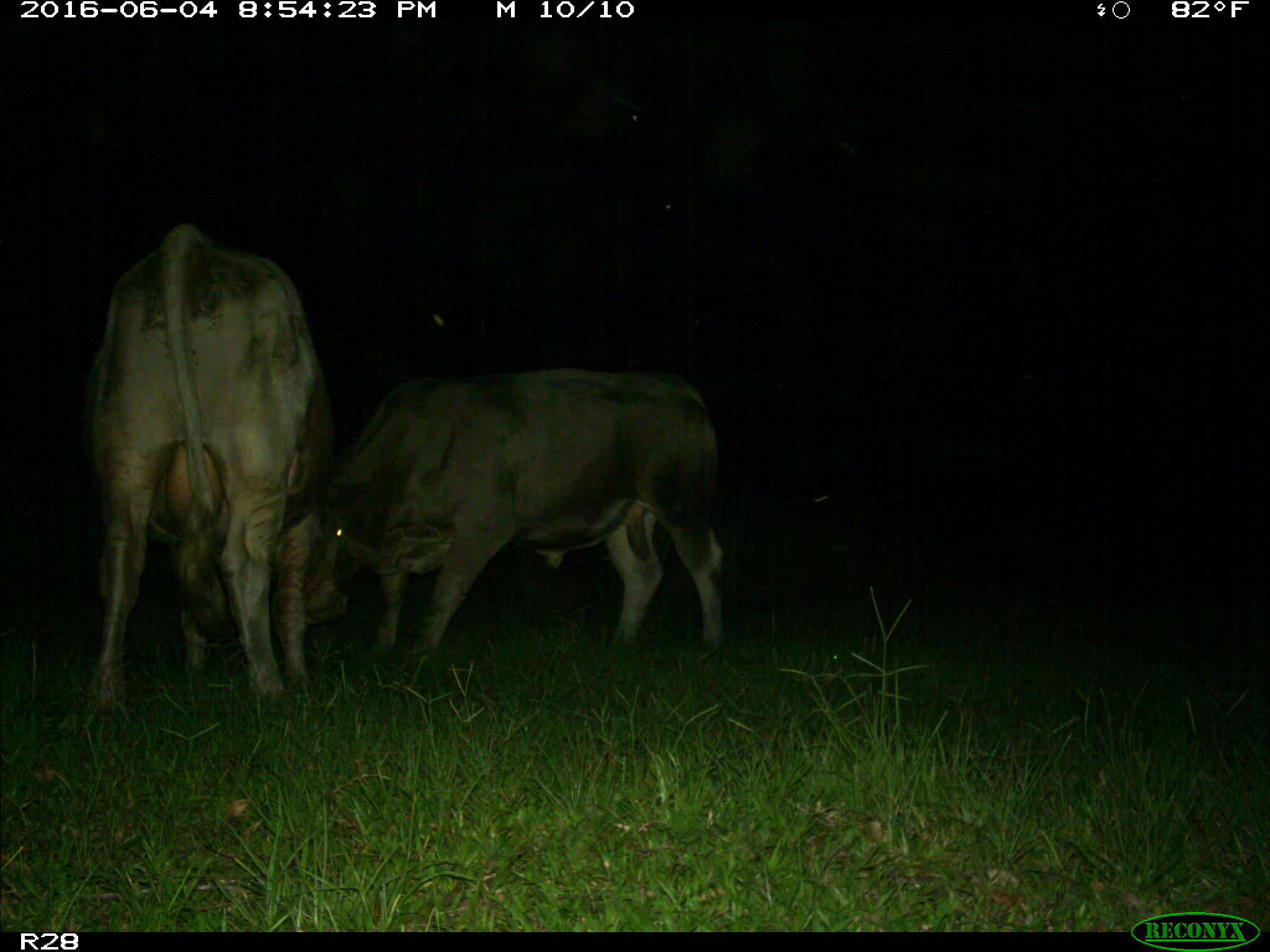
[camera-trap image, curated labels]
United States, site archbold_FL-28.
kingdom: Animalia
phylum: Chordata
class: Mammalia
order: Artiodactyla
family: Bovidae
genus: Bos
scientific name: Bos taurus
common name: domestic cow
Bos taurus (domestic cow).